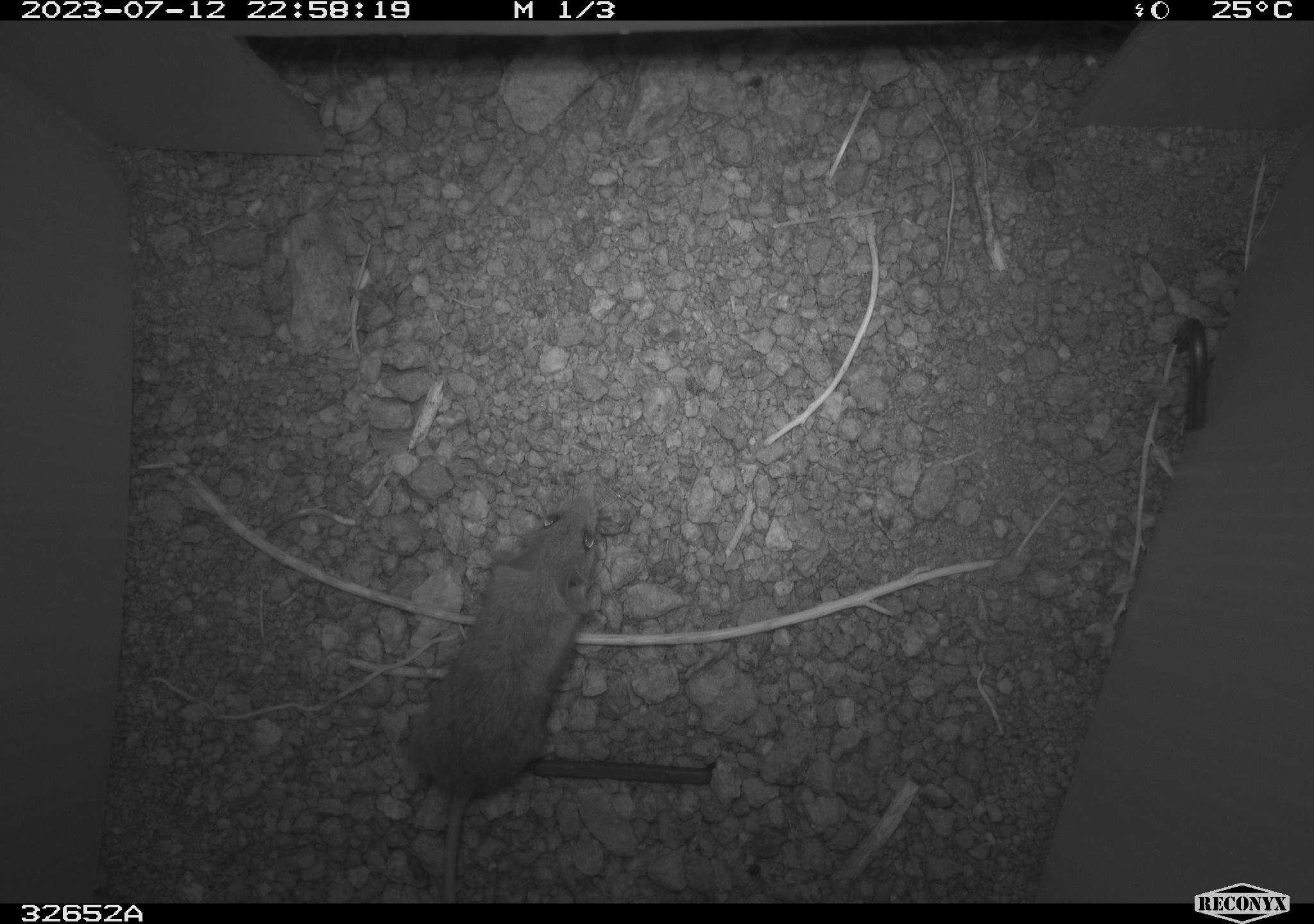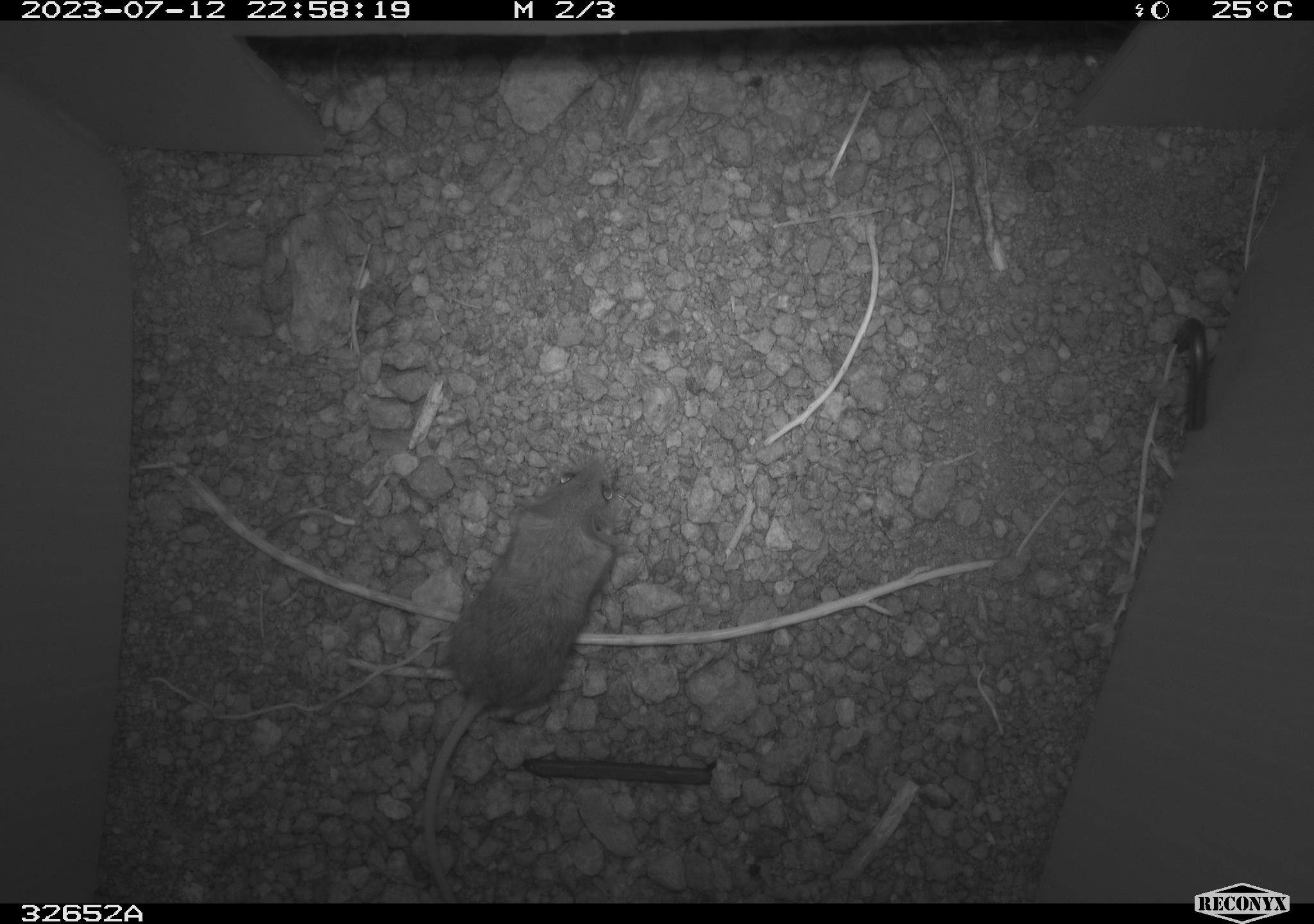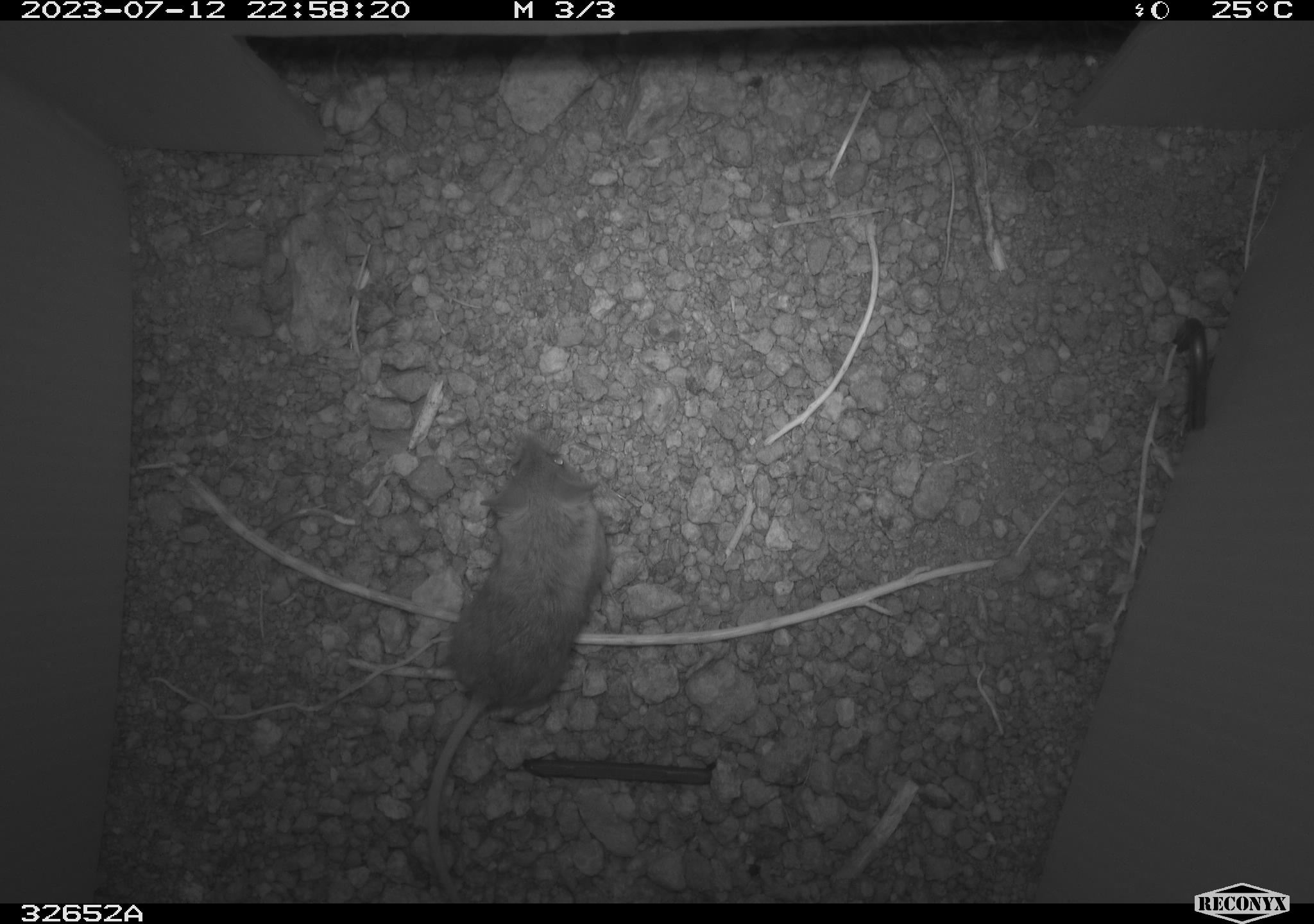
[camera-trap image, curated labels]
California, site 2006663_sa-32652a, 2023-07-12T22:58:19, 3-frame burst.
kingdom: Animalia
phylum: Chordata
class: Mammalia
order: Rodentia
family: Cricetidae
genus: Peromyscus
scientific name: Peromyscus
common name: deer mice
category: peromyscus species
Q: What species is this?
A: Peromyscus species (deer mice) (Peromyscus).